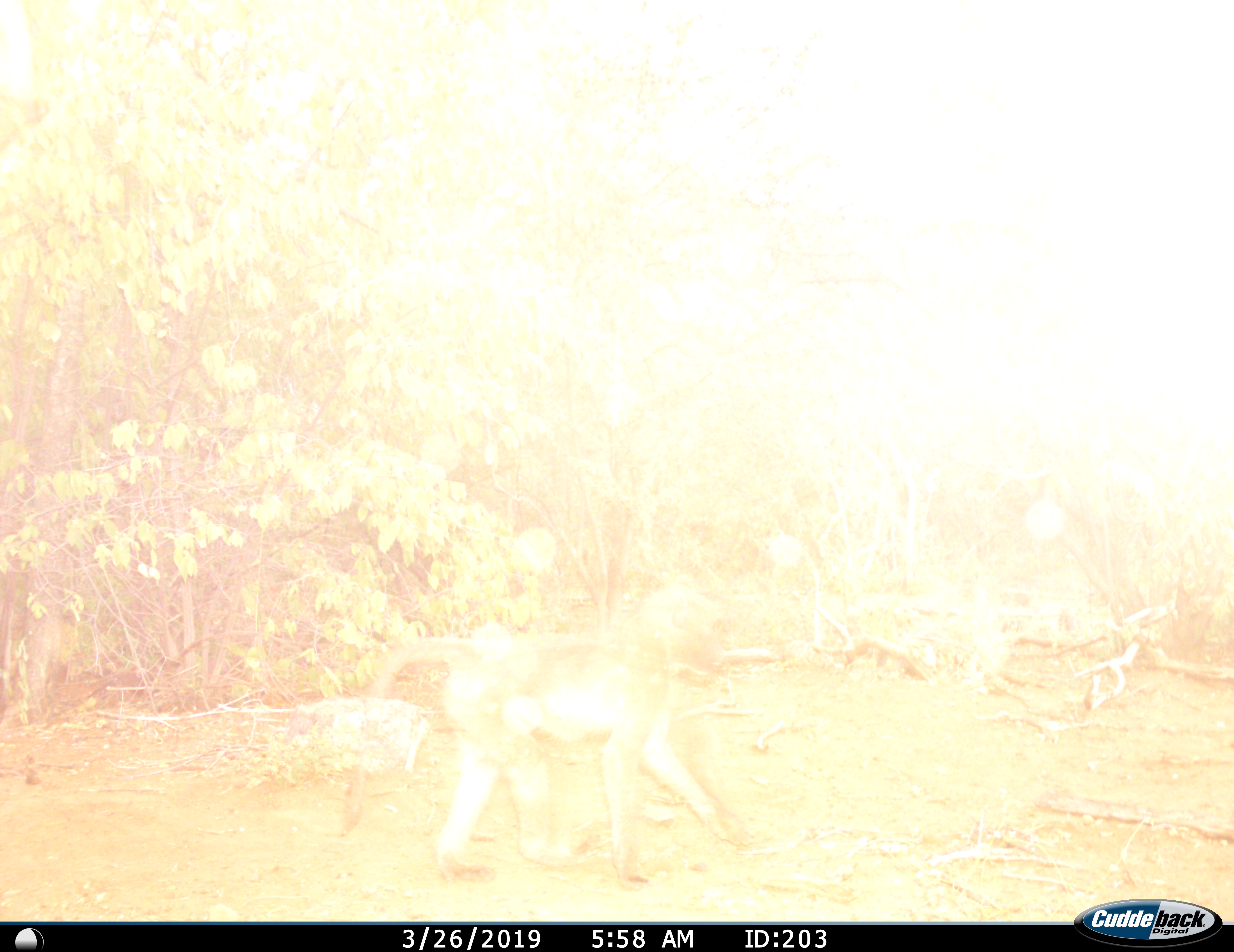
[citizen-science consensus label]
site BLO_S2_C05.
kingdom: Animalia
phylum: Chordata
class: Mammalia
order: Primates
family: Cercopithecidae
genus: Papio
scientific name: Papio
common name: baboon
Baboon (Papio), count 1. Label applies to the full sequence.